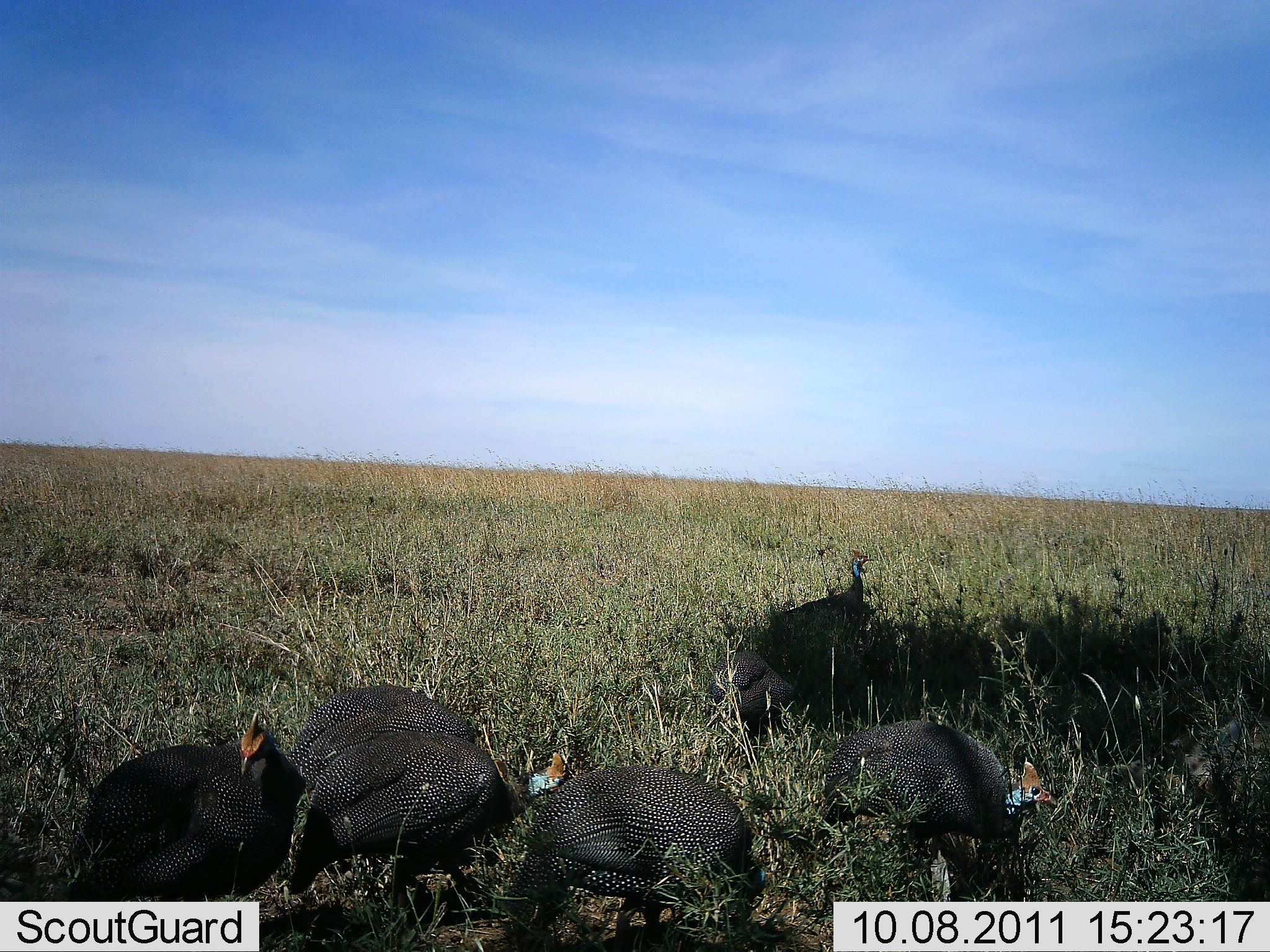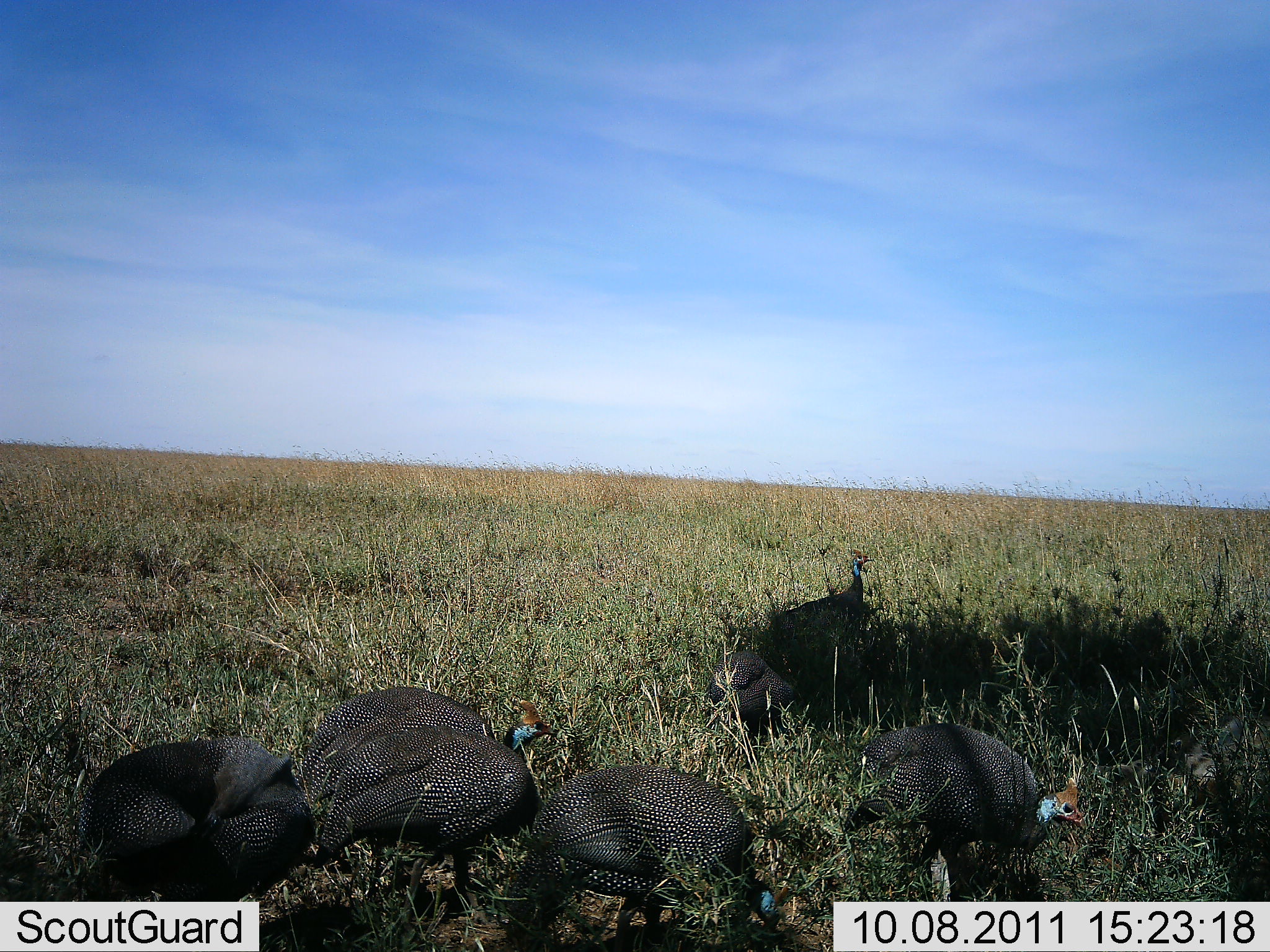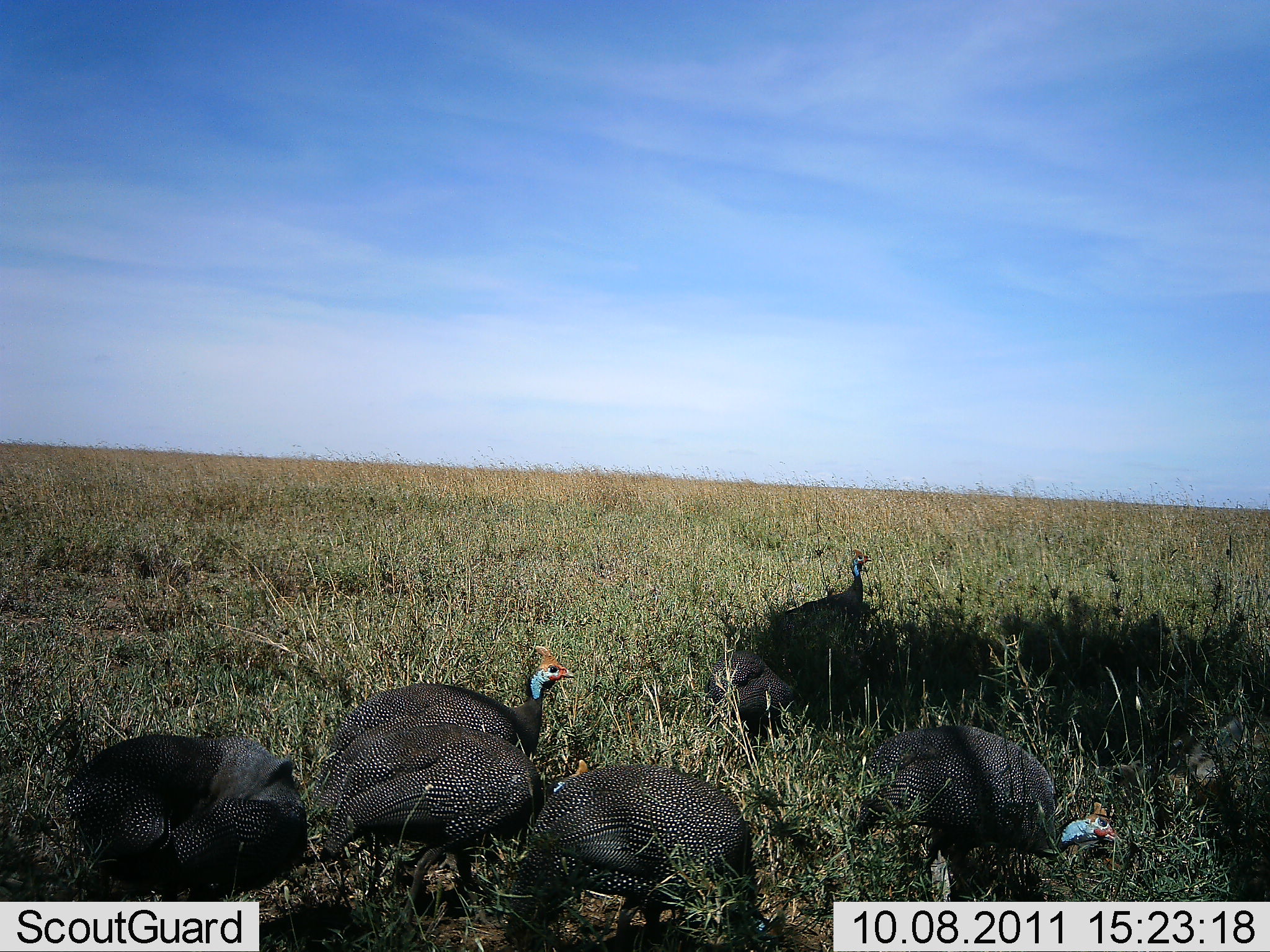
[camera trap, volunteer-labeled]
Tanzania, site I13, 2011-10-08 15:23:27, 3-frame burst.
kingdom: Animalia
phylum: Chordata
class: Aves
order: Galliformes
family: Numididae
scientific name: Numididae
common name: guinea fowl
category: guineafowl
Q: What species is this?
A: Guineafowl (guinea fowl) (Numididae).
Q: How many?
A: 6.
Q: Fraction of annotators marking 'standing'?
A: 53%.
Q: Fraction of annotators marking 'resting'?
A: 0%.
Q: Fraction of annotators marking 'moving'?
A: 53%.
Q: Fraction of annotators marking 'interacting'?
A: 7%.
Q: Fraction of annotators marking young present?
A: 0%.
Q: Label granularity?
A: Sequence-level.